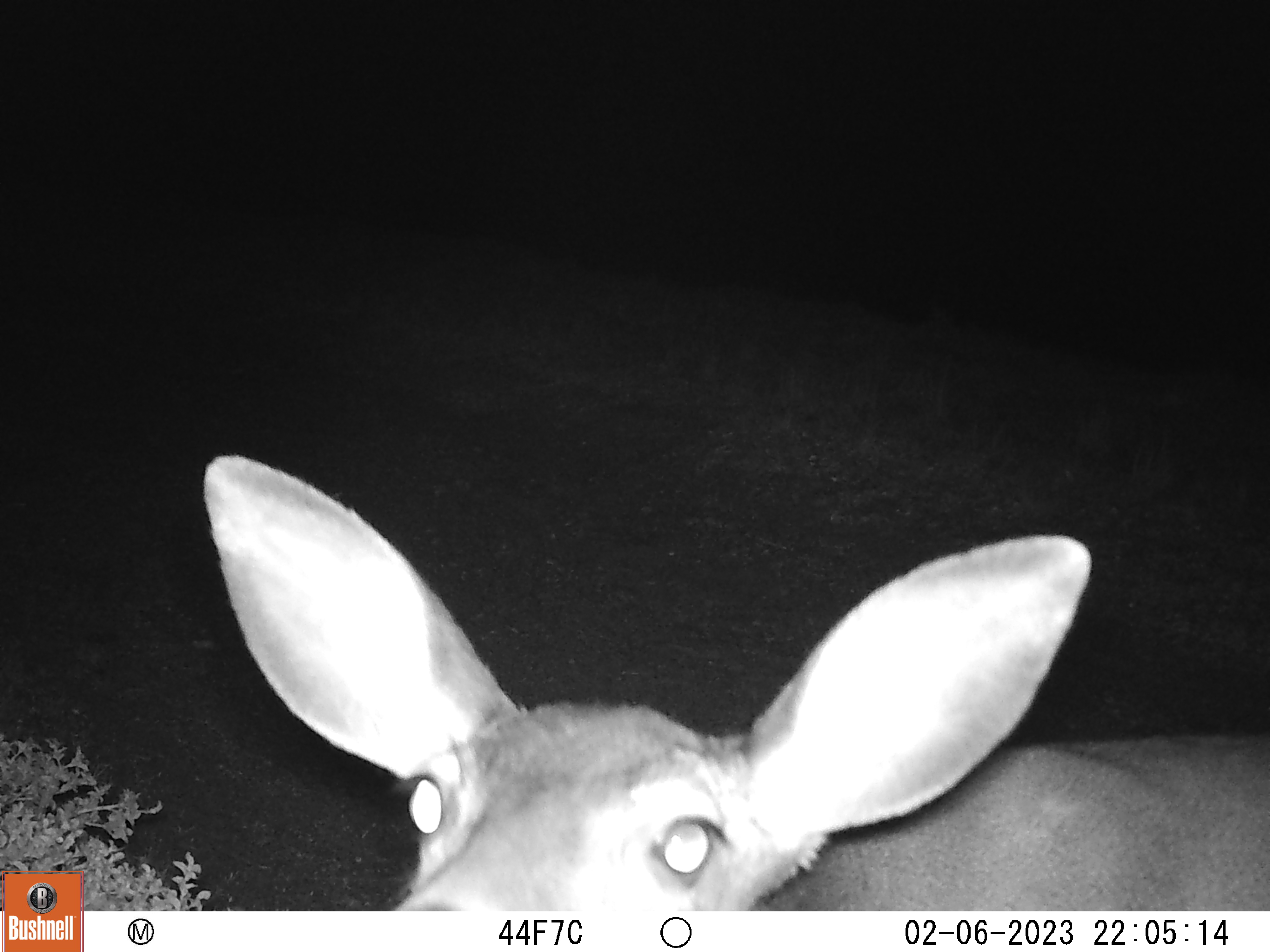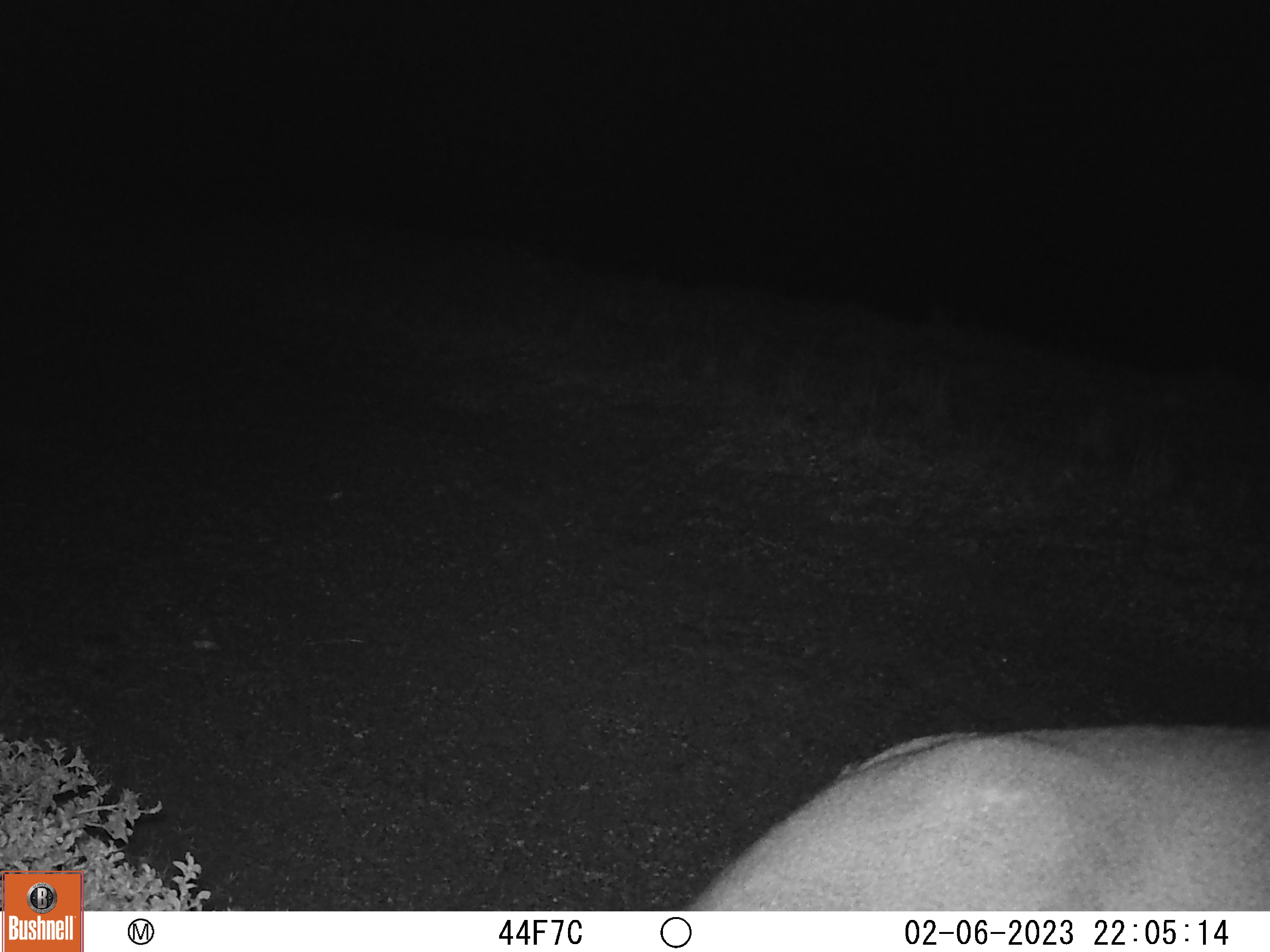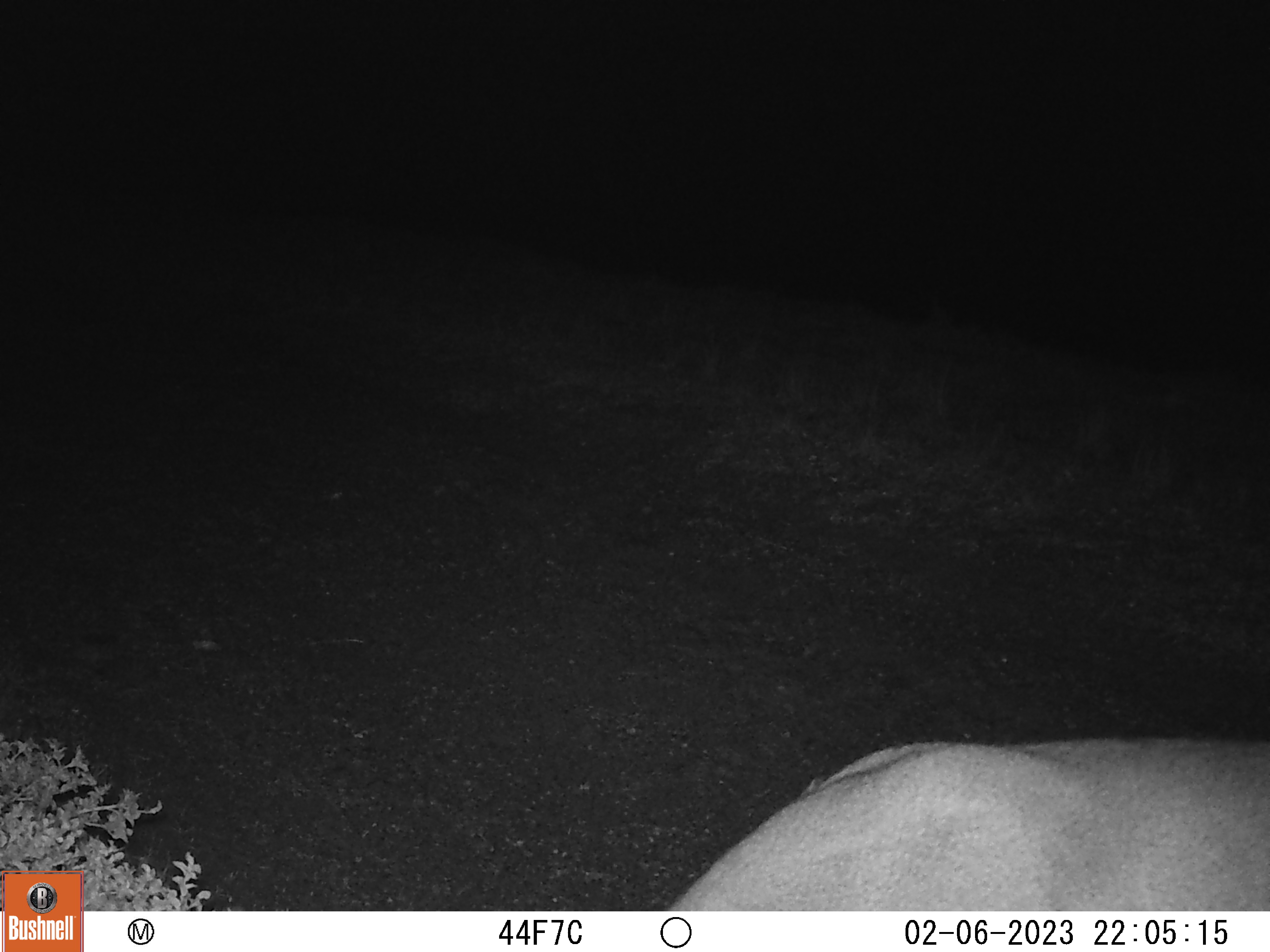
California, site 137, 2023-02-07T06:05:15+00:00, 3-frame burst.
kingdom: Animalia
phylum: Chordata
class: Mammalia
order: Artiodactyla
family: Cervidae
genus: Odocoileus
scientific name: Odocoileus hemionus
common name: mule deer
Mule deer (Odocoileus hemionus).